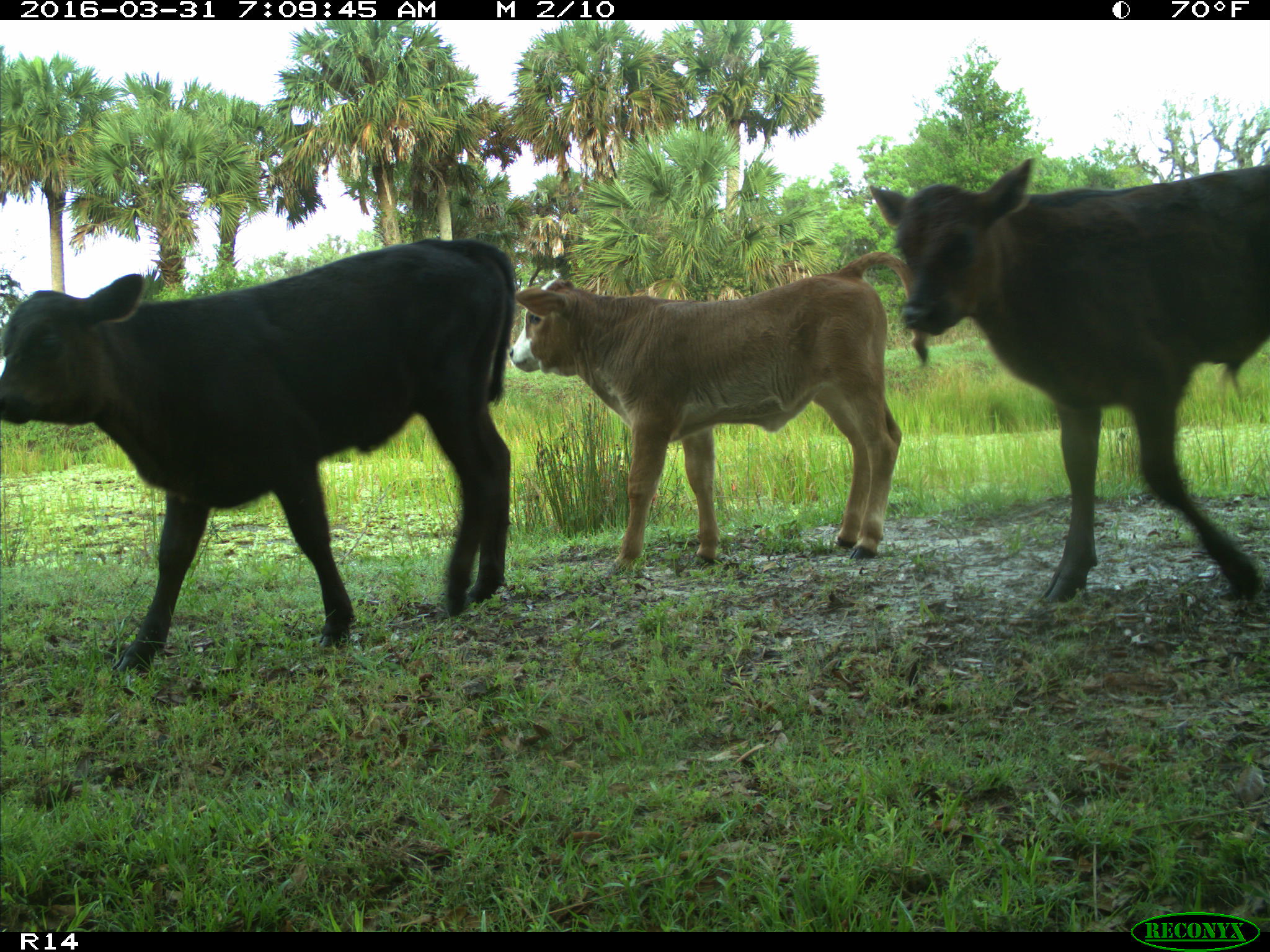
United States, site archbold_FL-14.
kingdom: Animalia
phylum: Chordata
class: Mammalia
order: Artiodactyla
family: Bovidae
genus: Bos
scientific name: Bos taurus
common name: domestic cow